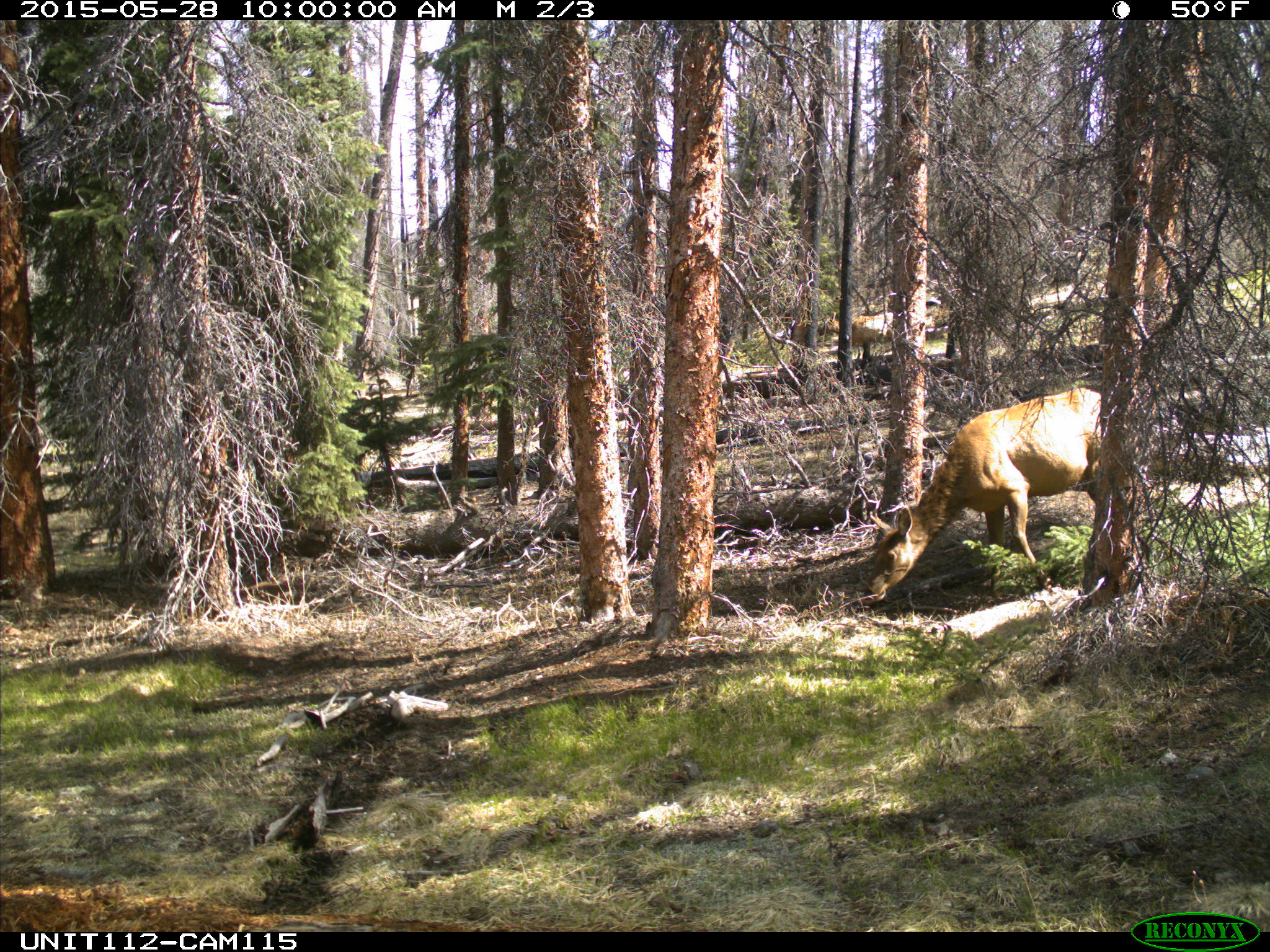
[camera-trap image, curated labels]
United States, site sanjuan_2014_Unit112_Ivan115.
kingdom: Animalia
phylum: Chordata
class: Mammalia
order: Artiodactyla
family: Cervidae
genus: Cervus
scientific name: Cervus elaphus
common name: red deer